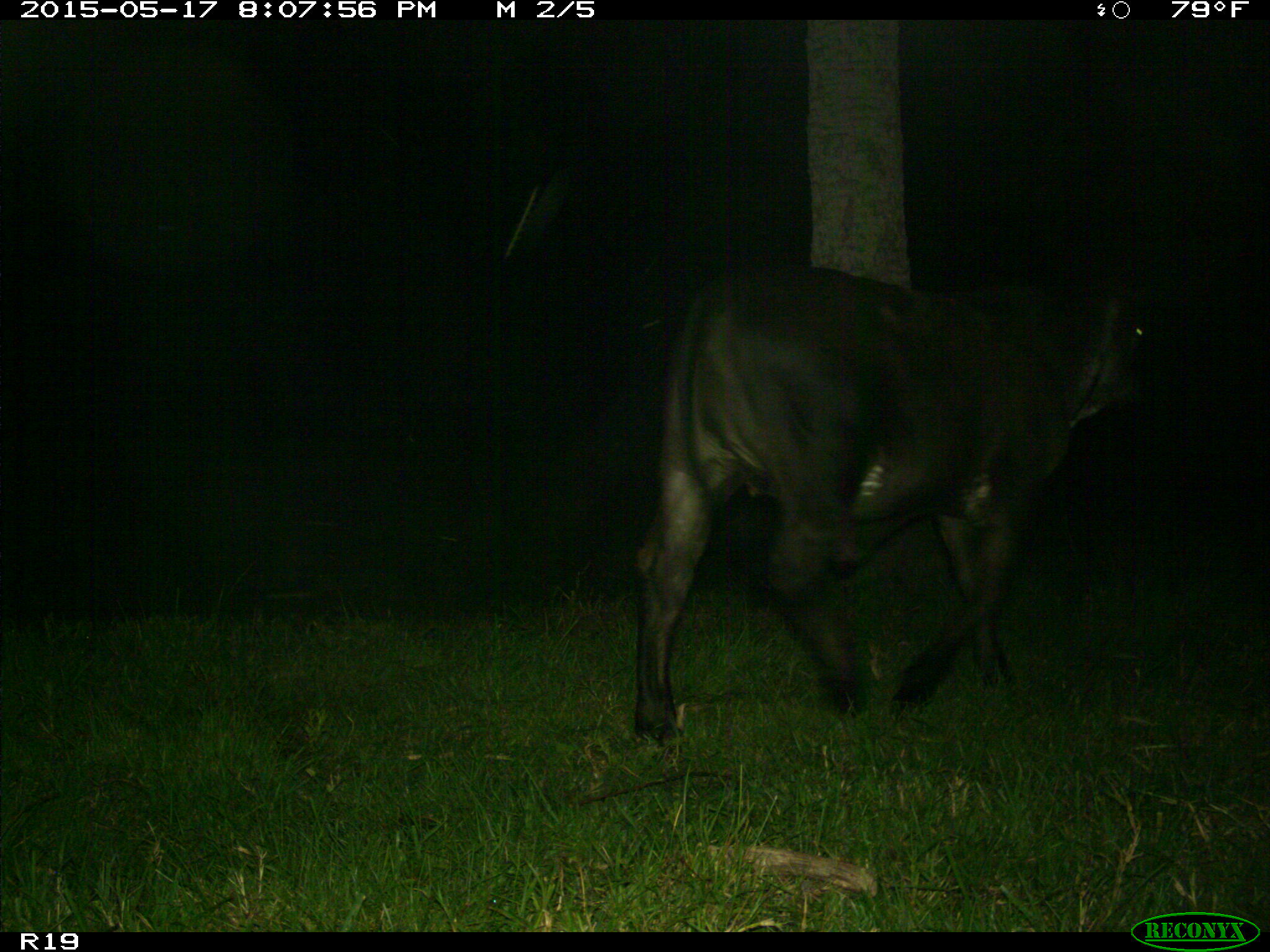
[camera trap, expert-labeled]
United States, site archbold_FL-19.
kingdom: Animalia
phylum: Chordata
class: Mammalia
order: Artiodactyla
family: Bovidae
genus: Bos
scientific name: Bos taurus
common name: domestic cow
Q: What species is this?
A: Bos taurus (domestic cow).